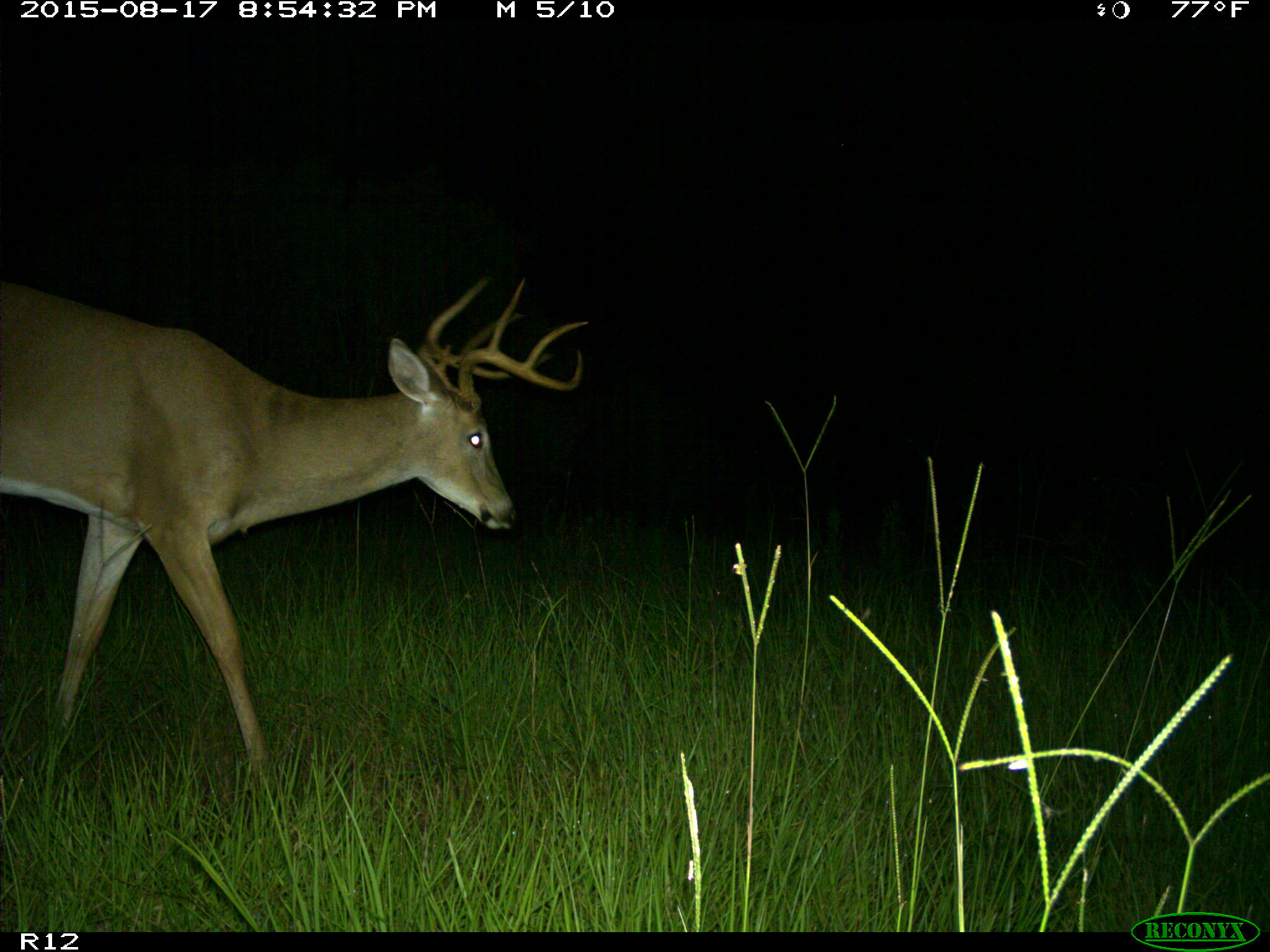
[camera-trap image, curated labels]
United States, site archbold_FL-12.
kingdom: Animalia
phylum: Chordata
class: Mammalia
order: Artiodactyla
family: Cervidae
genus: Odocoileus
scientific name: Odocoileus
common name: deer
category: unidentified deer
Unidentified deer (deer) (Odocoileus).